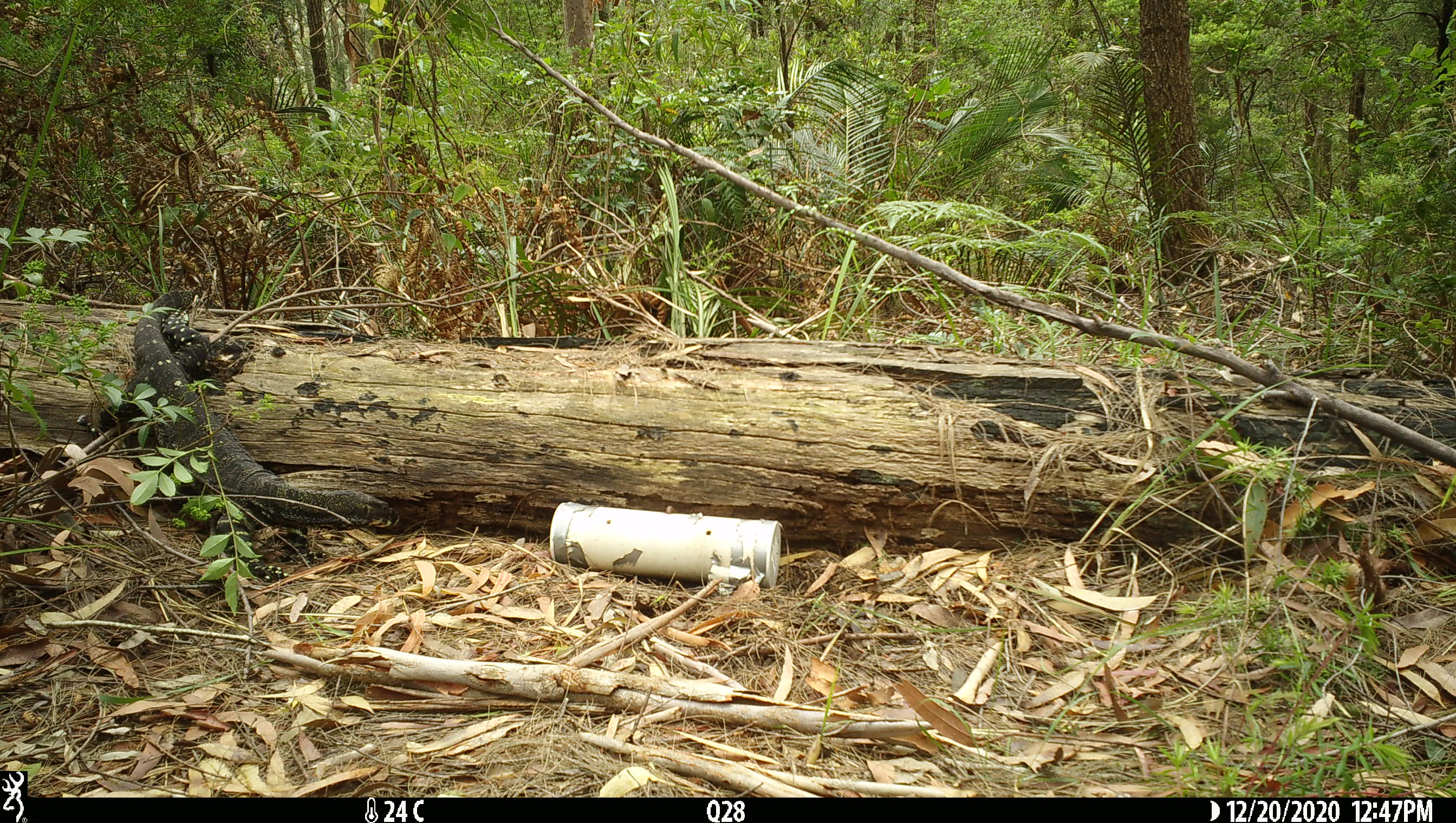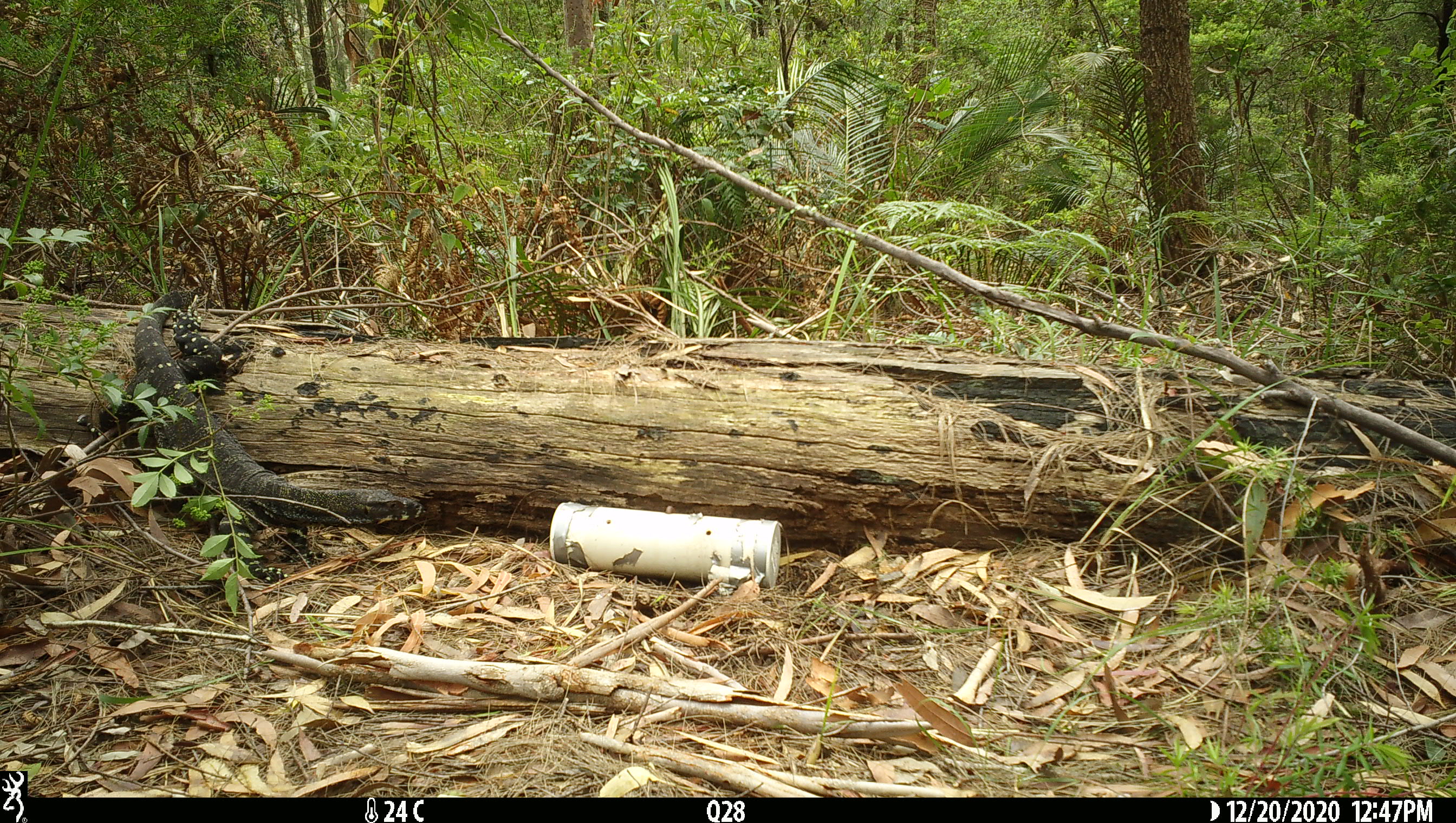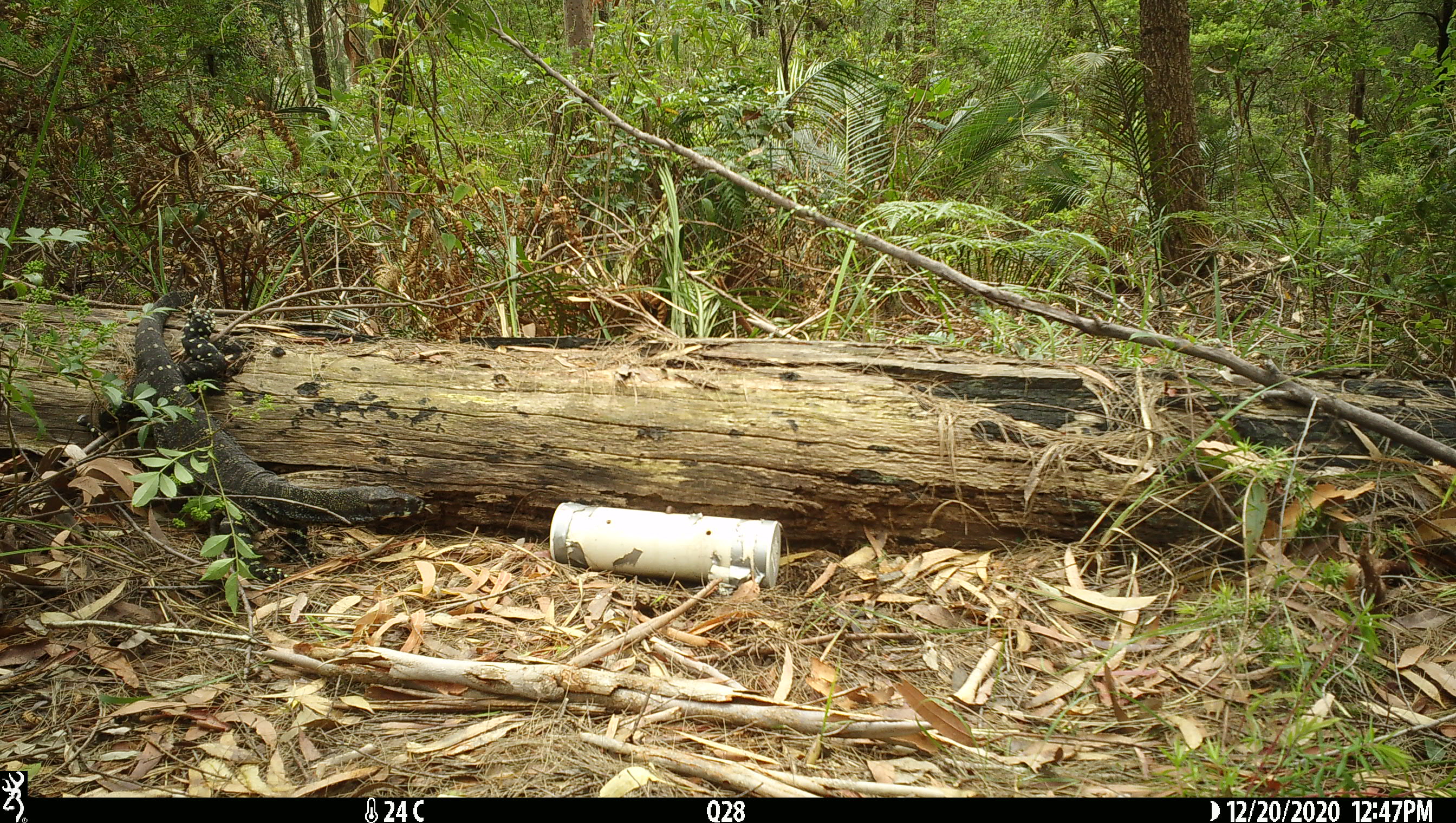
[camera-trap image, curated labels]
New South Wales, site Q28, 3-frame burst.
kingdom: Animalia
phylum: Chordata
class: Reptilia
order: Squamata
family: Varanidae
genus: Varanus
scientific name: Varanus varius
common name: lace monitor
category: goanna